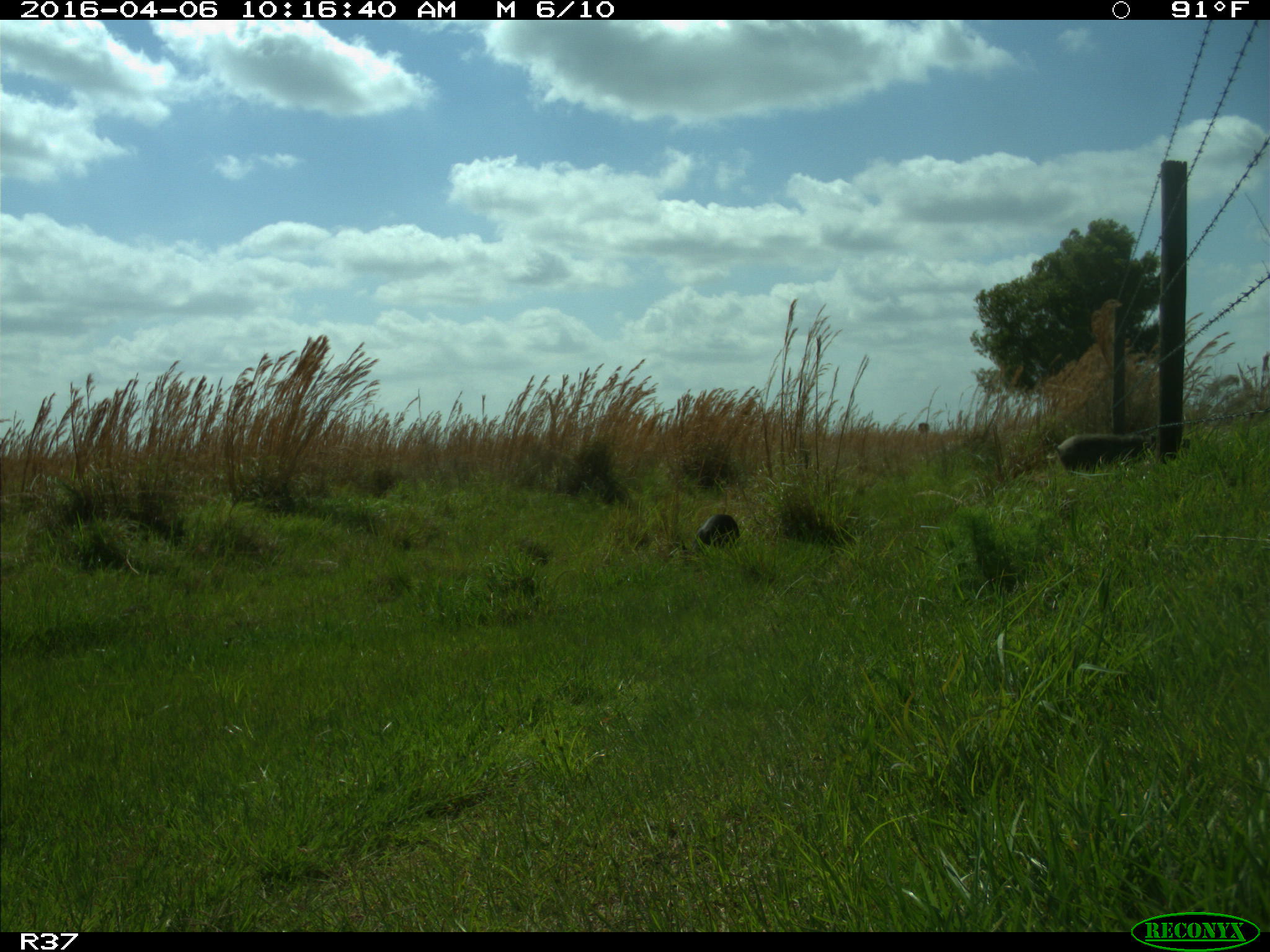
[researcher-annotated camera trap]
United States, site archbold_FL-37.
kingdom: Animalia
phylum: Chordata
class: Mammalia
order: Artiodactyla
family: Suidae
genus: Sus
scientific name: Sus scrofa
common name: wild boar